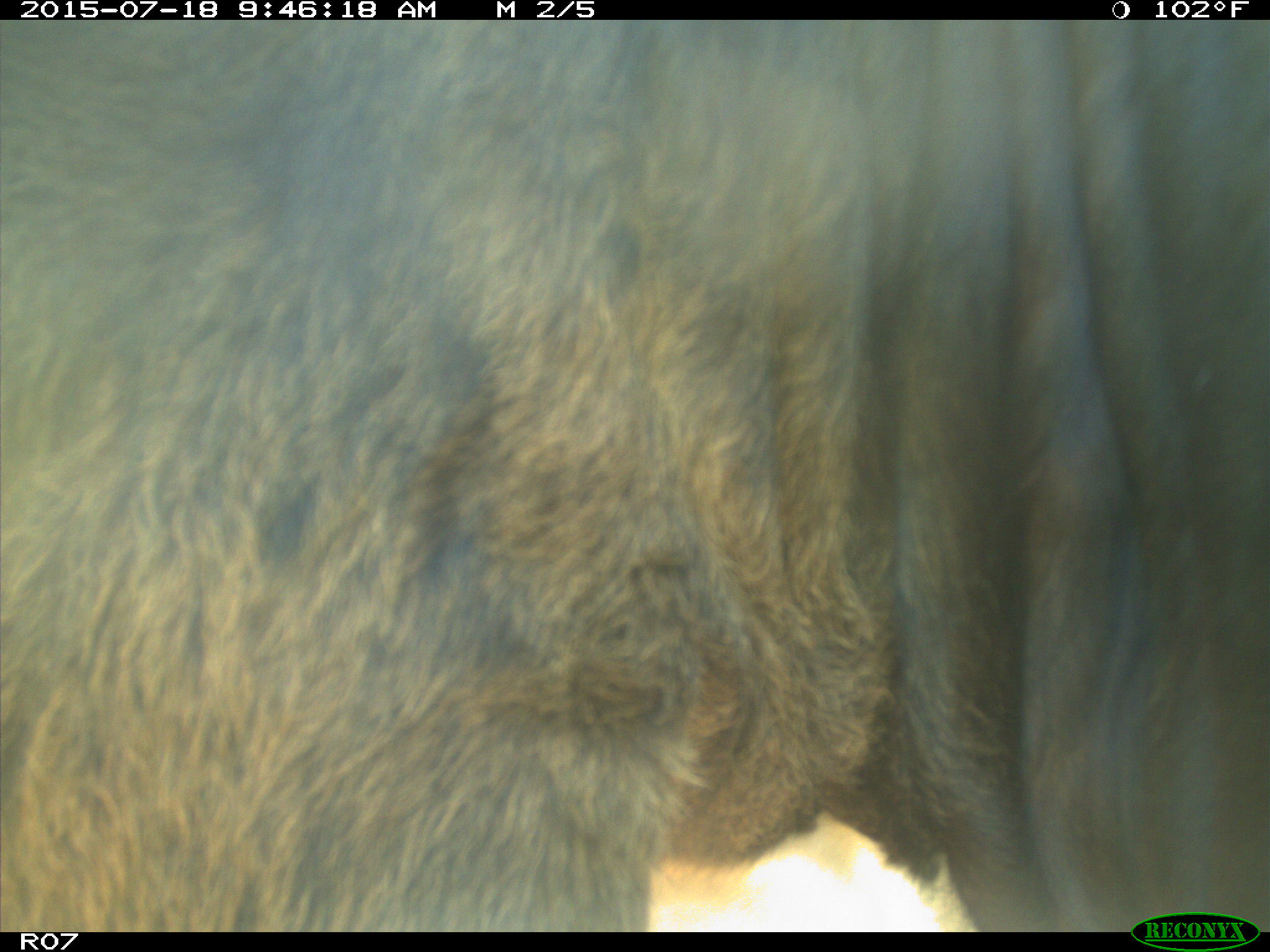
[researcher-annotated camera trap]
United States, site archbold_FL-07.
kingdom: Animalia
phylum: Chordata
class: Mammalia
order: Artiodactyla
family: Bovidae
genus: Bos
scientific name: Bos taurus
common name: domestic cow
Bos taurus (domestic cow).